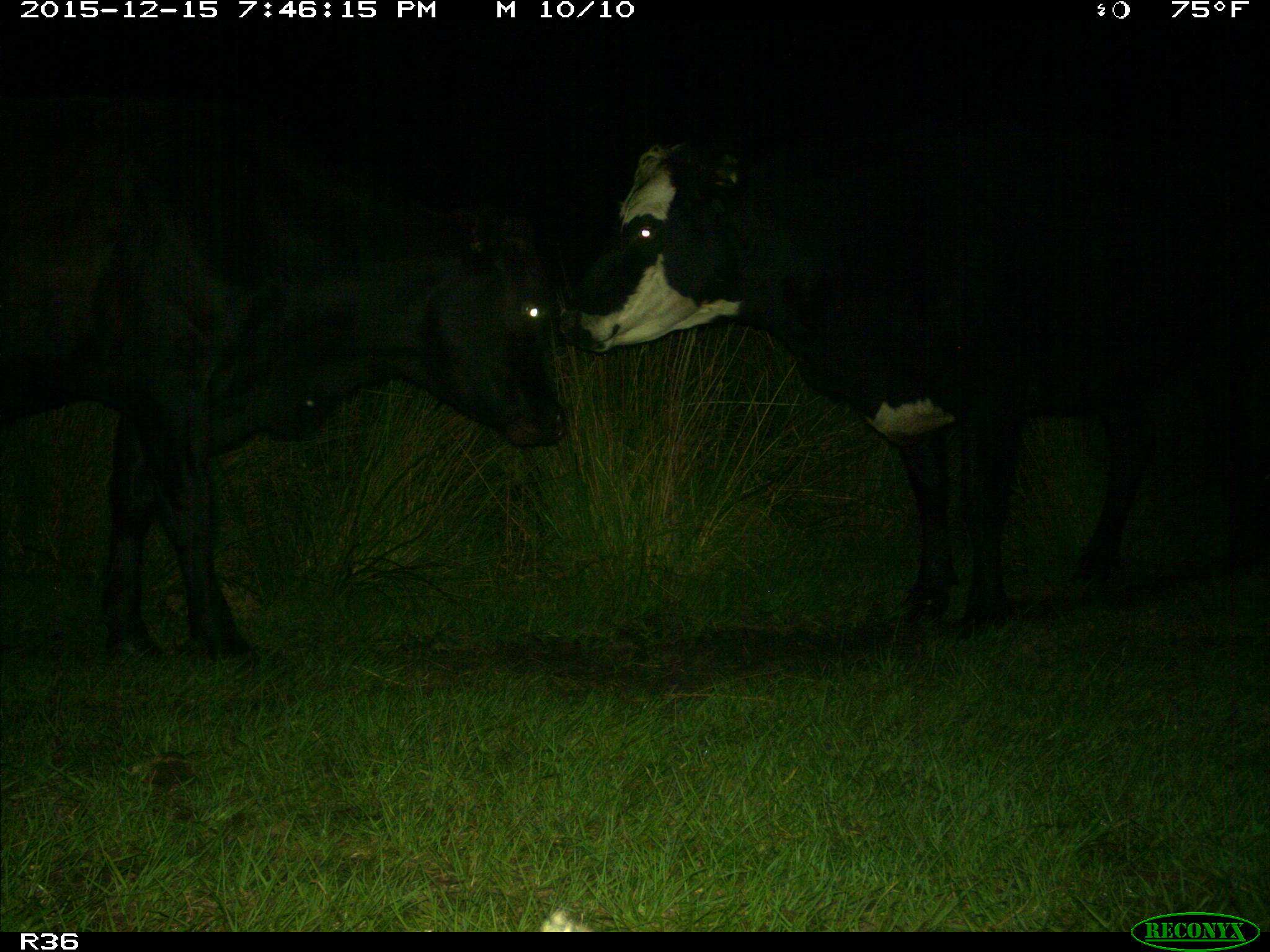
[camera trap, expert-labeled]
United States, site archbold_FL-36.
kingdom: Animalia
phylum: Chordata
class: Mammalia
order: Artiodactyla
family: Bovidae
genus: Bos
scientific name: Bos taurus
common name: domestic cow